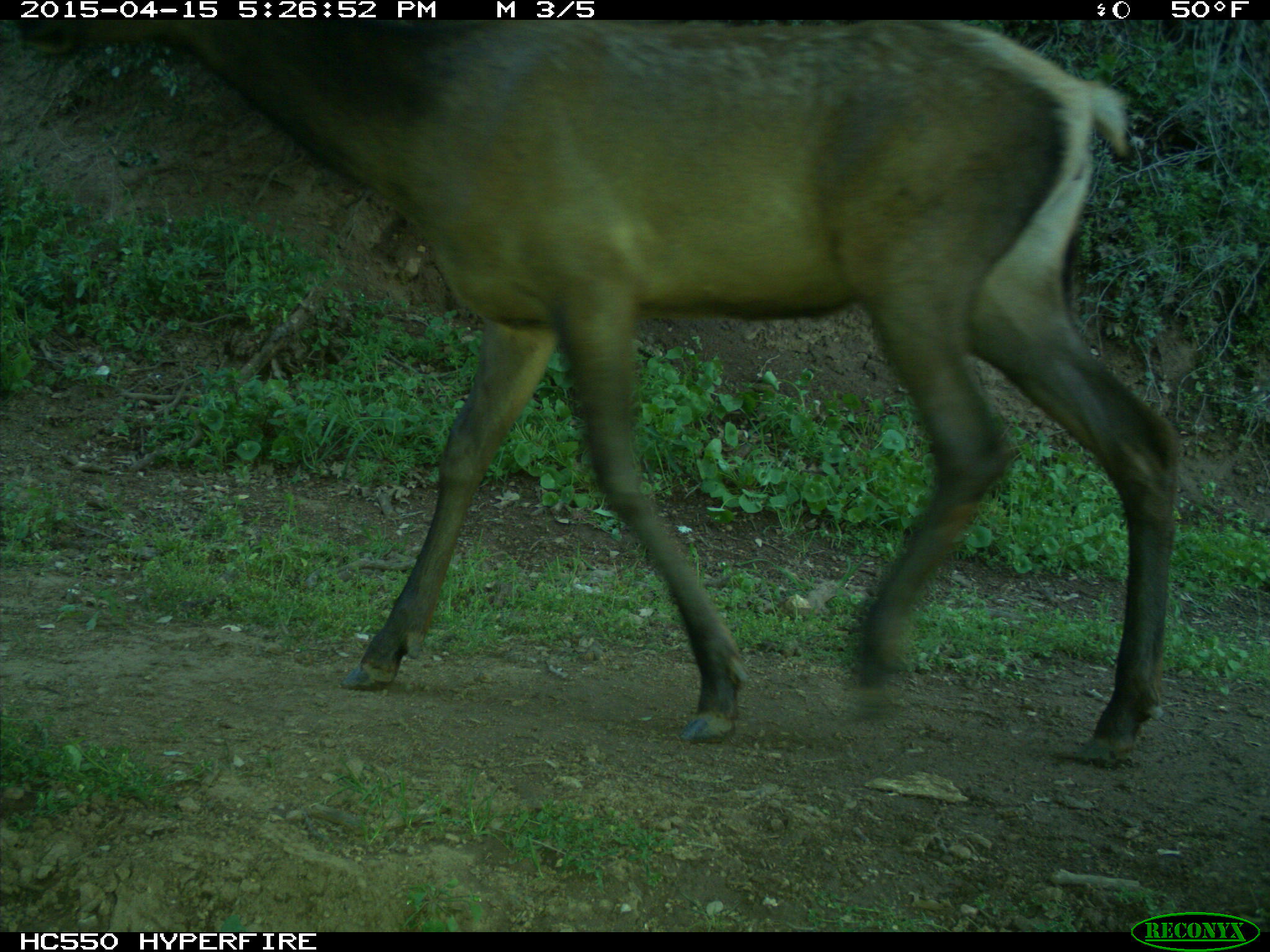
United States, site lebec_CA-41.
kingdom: Animalia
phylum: Chordata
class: Mammalia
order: Artiodactyla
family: Cervidae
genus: Cervus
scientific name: Cervus canadensis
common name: elk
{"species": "Cervus canadensis (elk)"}